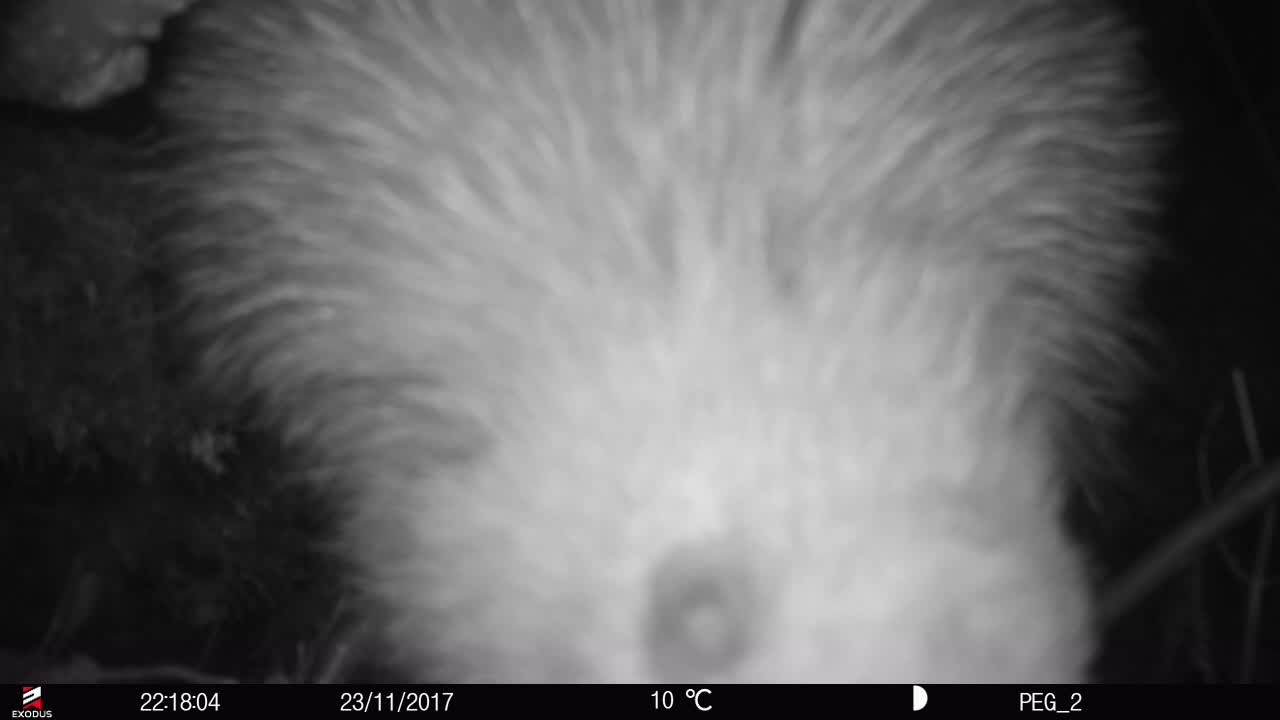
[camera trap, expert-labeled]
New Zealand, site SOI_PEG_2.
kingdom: Animalia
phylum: Chordata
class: Aves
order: Apterygiformes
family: Apterygidae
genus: Apteryx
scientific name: Apteryx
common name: kiwi